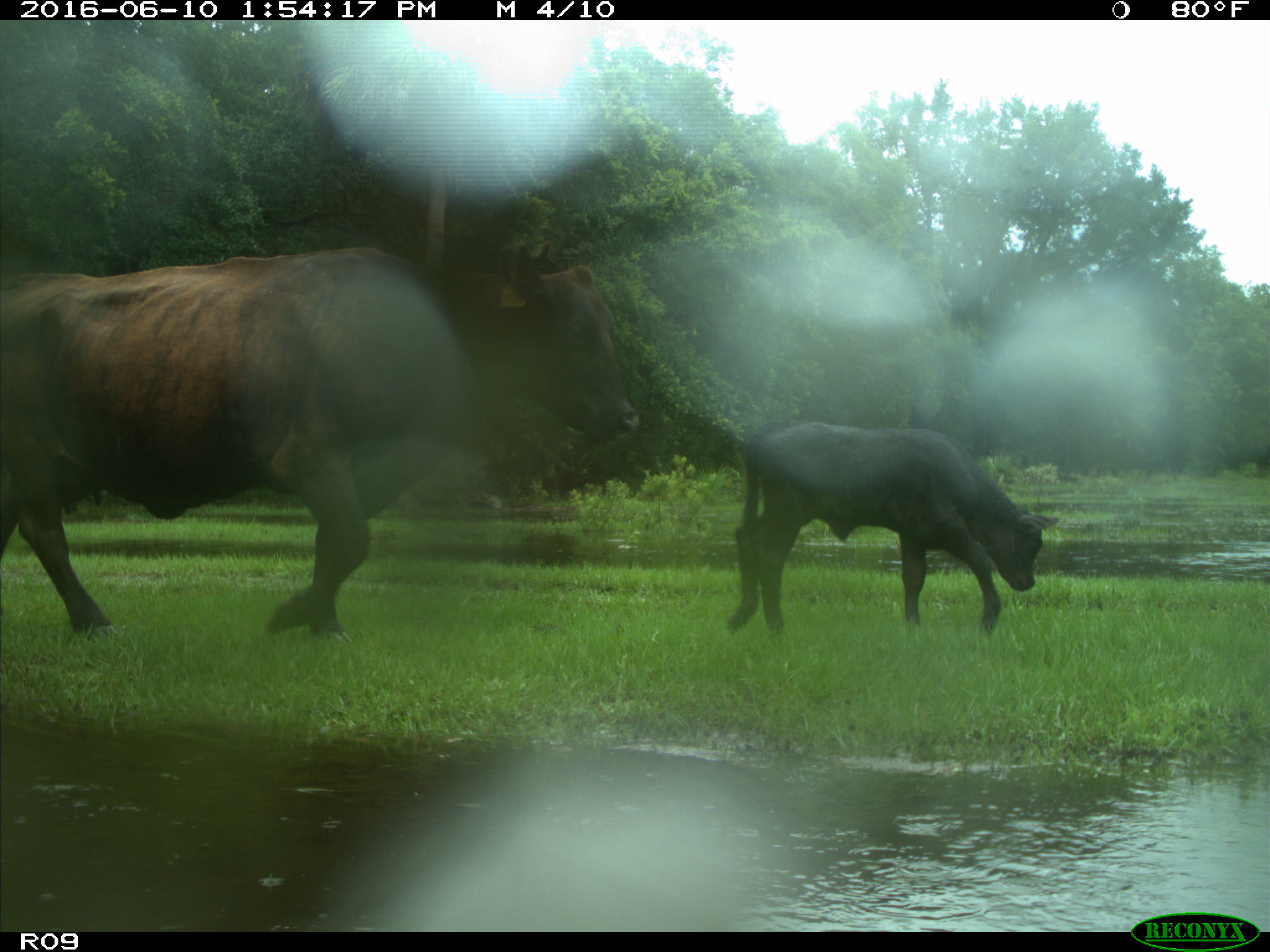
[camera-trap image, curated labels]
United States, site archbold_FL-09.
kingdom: Animalia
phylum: Chordata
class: Mammalia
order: Artiodactyla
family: Bovidae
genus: Bos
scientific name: Bos taurus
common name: domestic cow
Bos taurus (domestic cow).